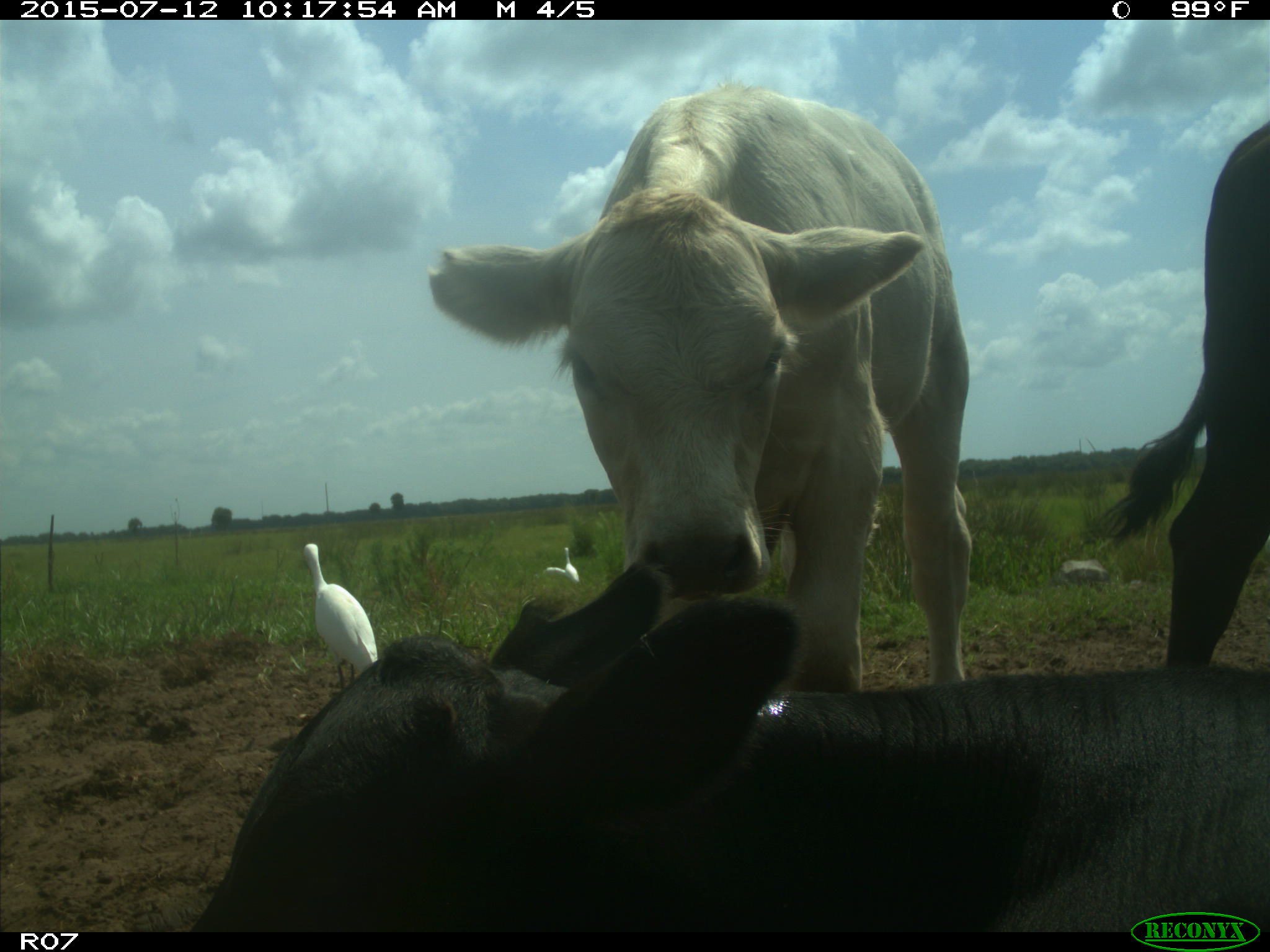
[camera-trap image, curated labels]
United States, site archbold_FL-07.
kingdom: Animalia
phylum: Chordata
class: Mammalia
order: Artiodactyla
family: Bovidae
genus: Bos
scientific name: Bos taurus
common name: domestic cow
Bos taurus (domestic cow).